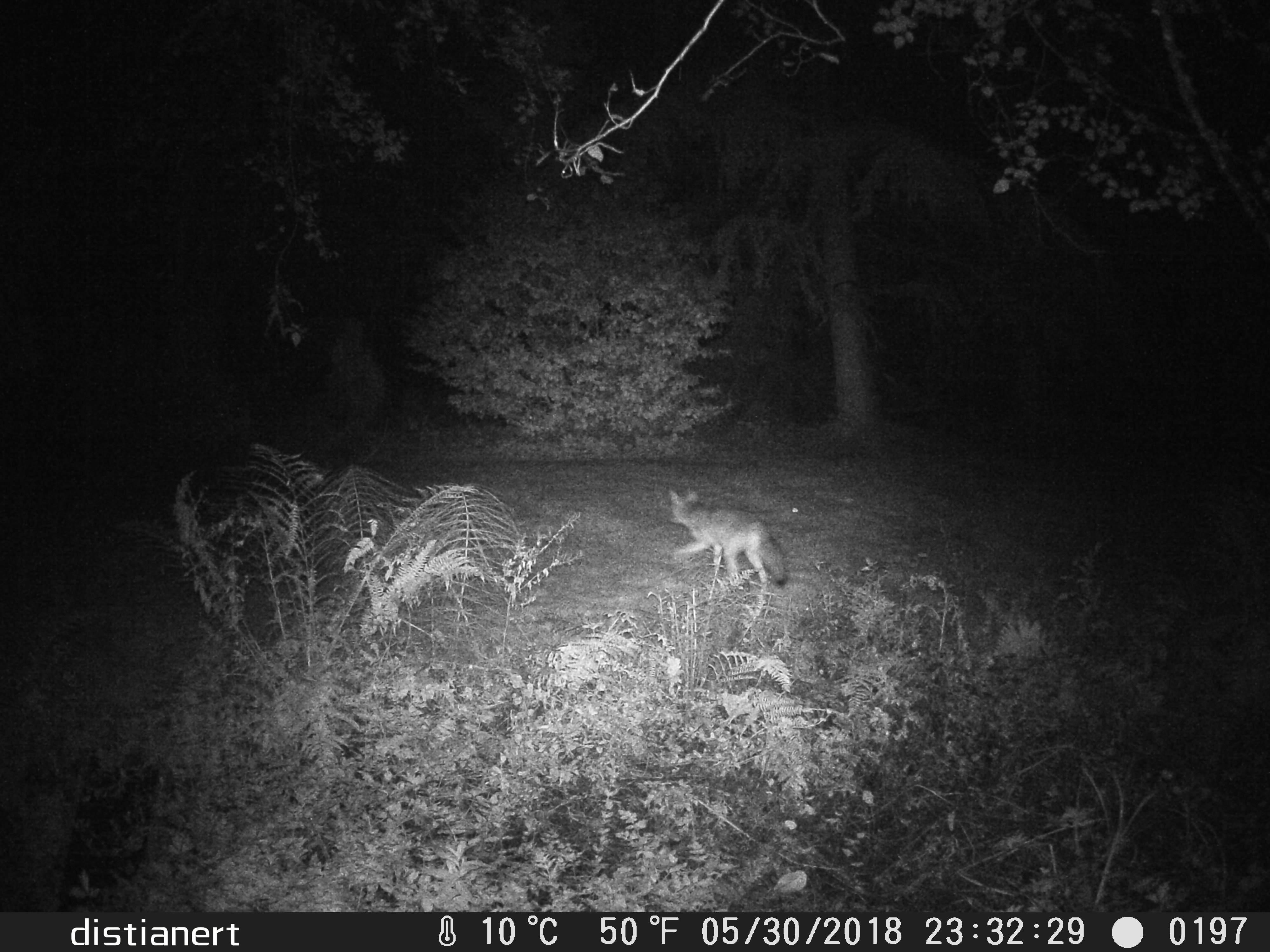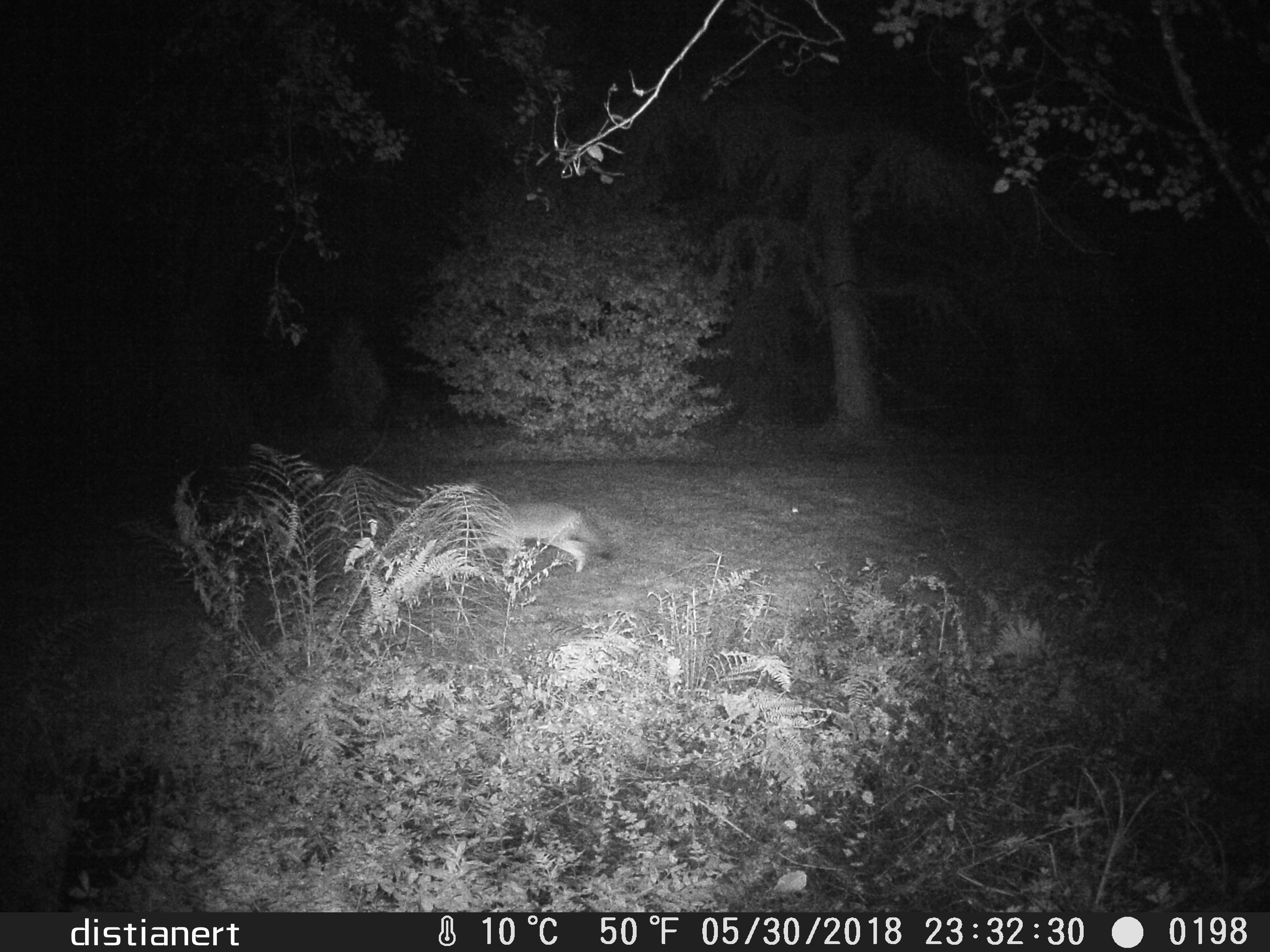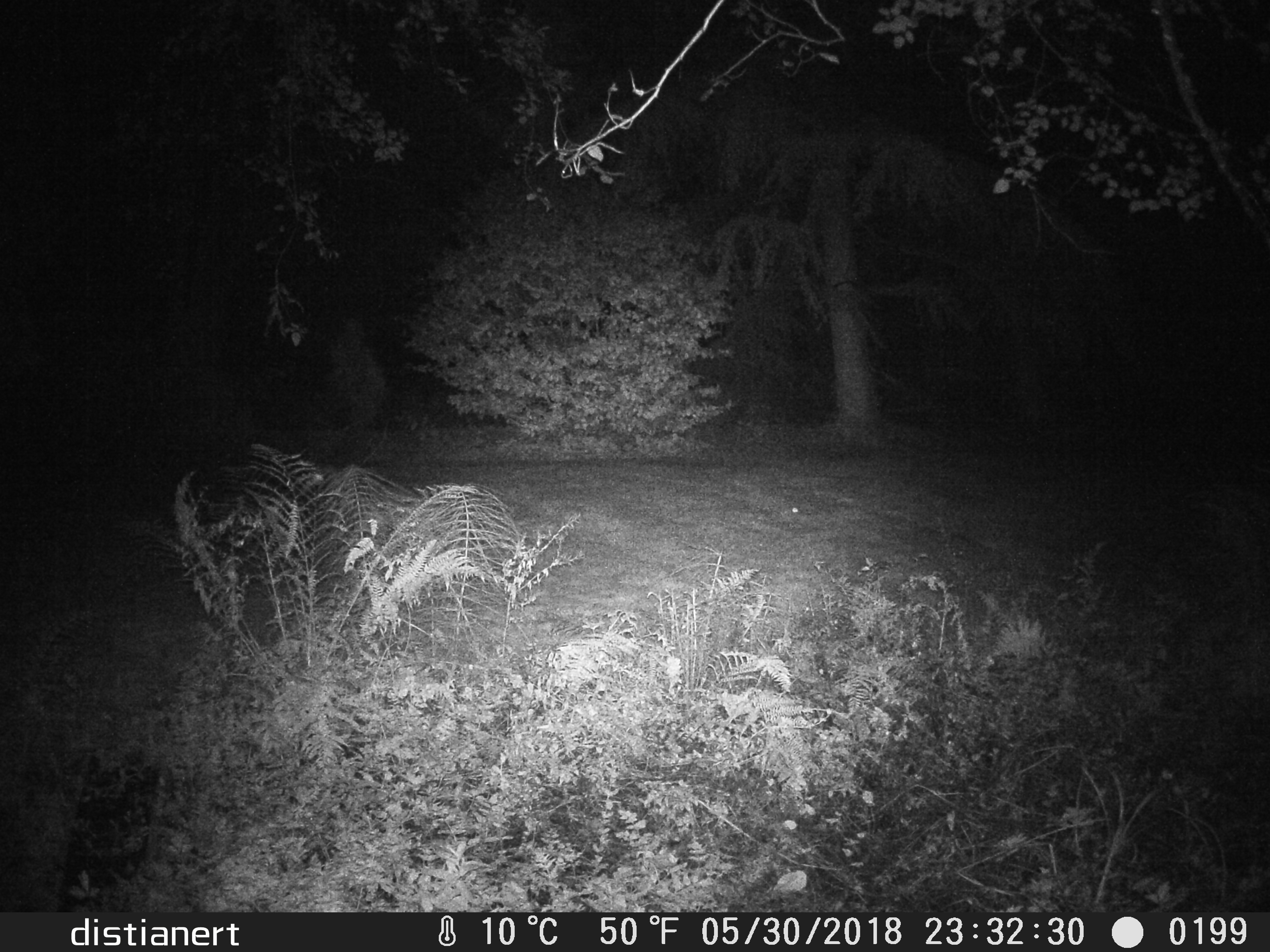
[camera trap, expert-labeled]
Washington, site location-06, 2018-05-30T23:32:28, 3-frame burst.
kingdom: Animalia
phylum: Chordata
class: Mammalia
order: Carnivora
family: Canidae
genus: Canis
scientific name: Canis latrans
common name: coyote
Coyote (Canis latrans).